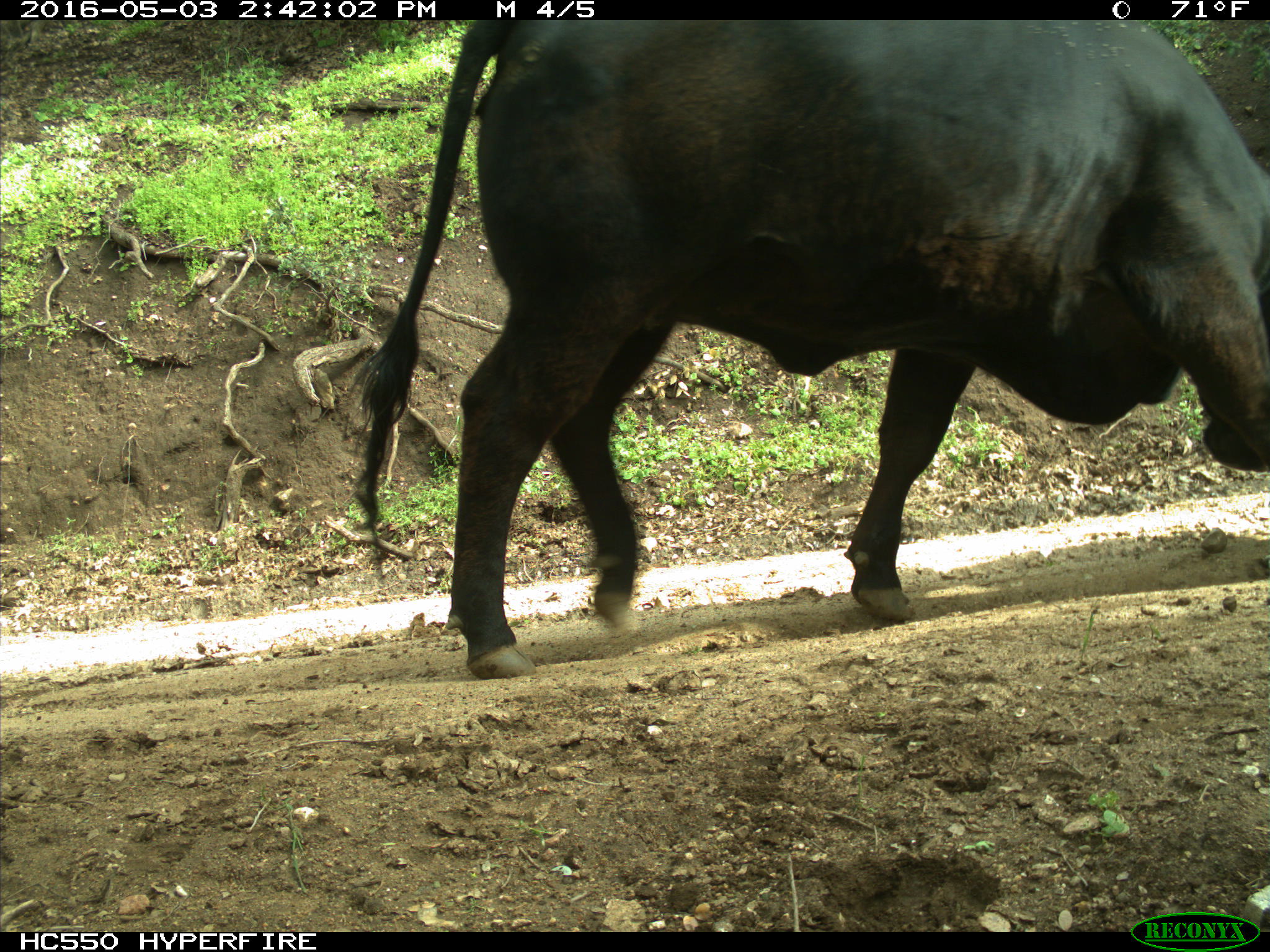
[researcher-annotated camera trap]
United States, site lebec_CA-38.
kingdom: Animalia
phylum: Chordata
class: Mammalia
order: Artiodactyla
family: Bovidae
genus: Bos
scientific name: Bos taurus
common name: domestic cow